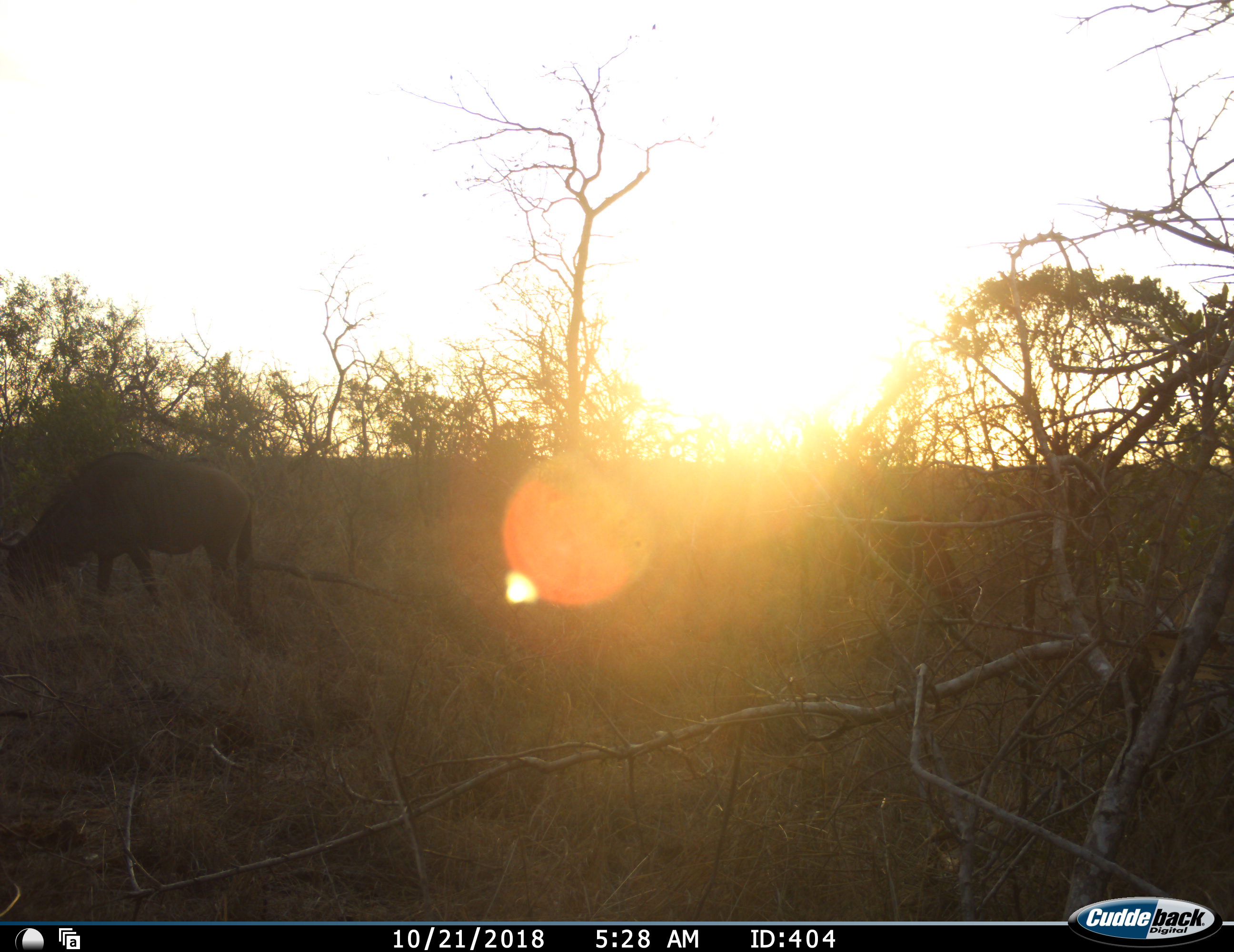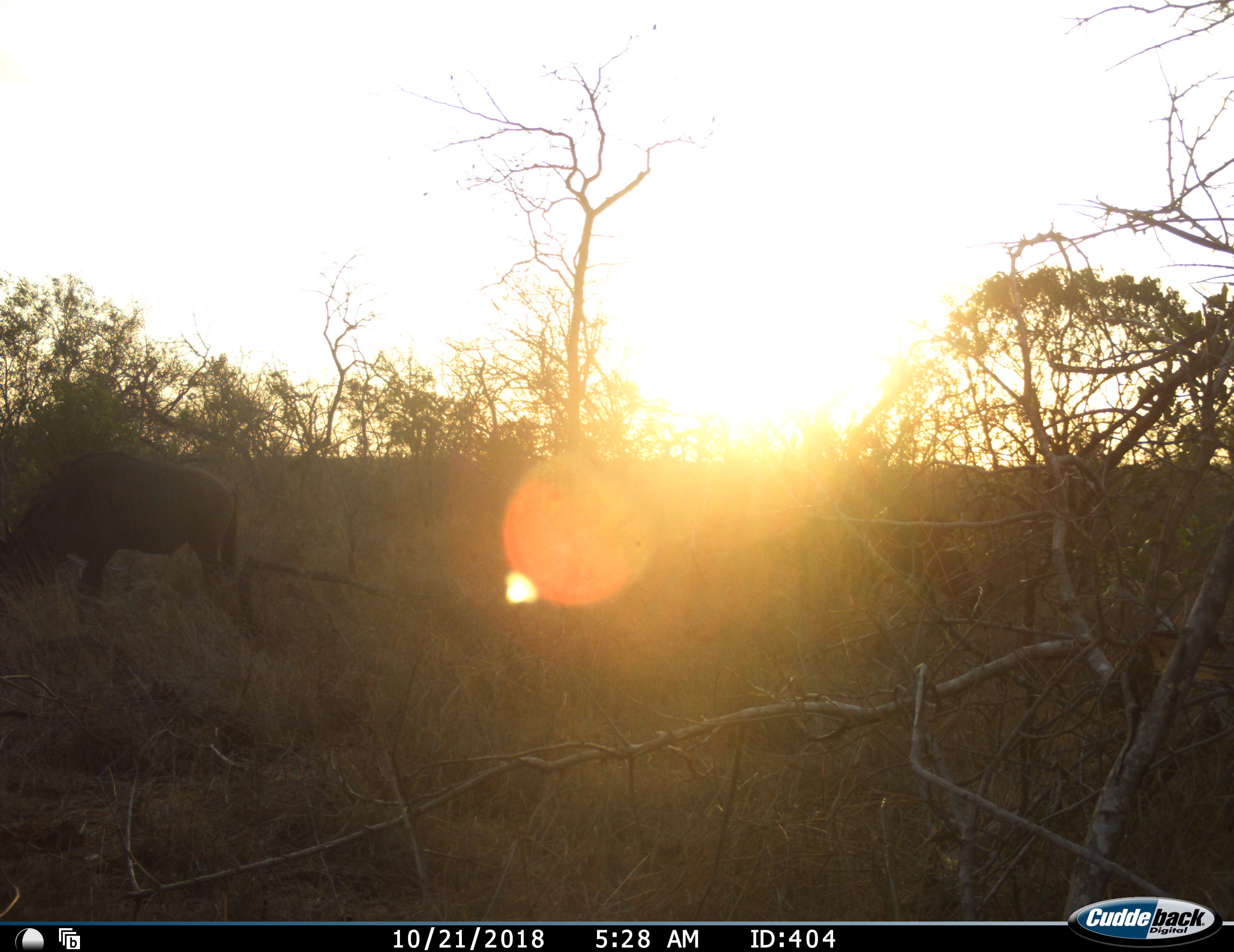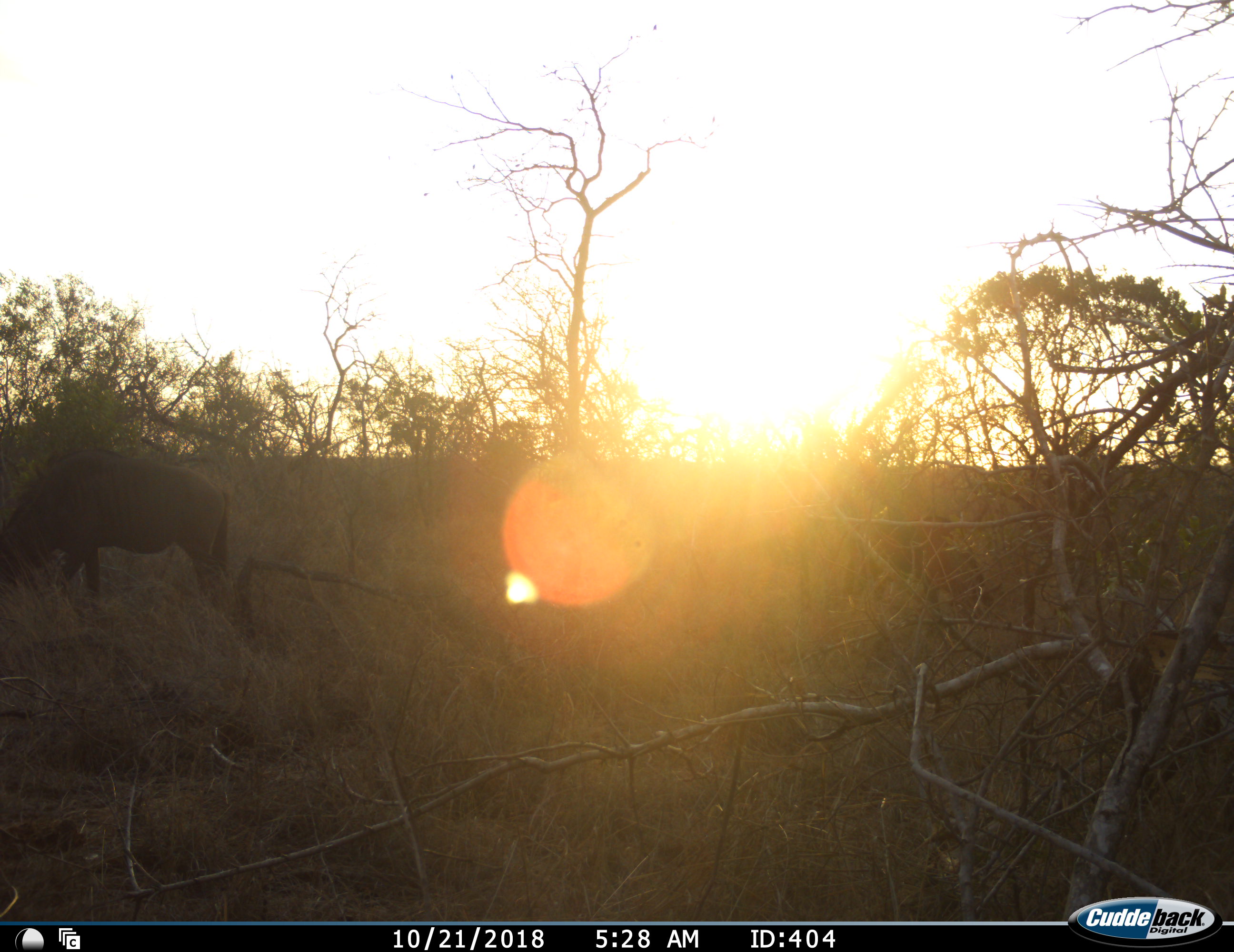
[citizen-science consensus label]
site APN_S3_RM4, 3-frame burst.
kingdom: Animalia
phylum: Chordata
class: Mammalia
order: Artiodactyla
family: Bovidae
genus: Connochaetes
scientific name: Connochaetes taurinus taurinus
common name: blue wildebeest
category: wildebeestblue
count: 1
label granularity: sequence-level